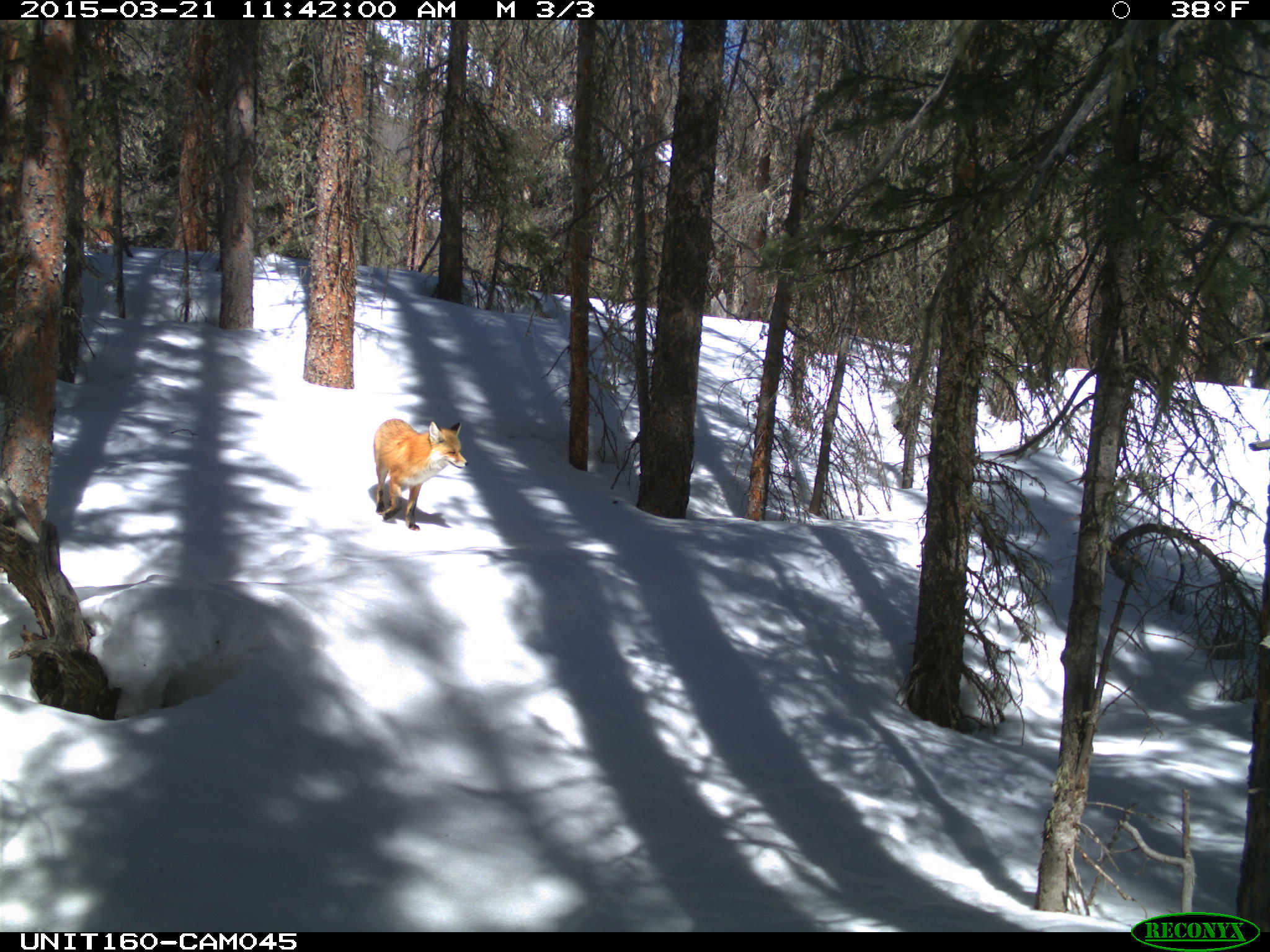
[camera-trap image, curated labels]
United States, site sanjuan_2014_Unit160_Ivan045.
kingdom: Animalia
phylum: Chordata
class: Mammalia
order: Carnivora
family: Canidae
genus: Vulpes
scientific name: Vulpes vulpes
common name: red fox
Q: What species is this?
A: Vulpes vulpes (red fox).